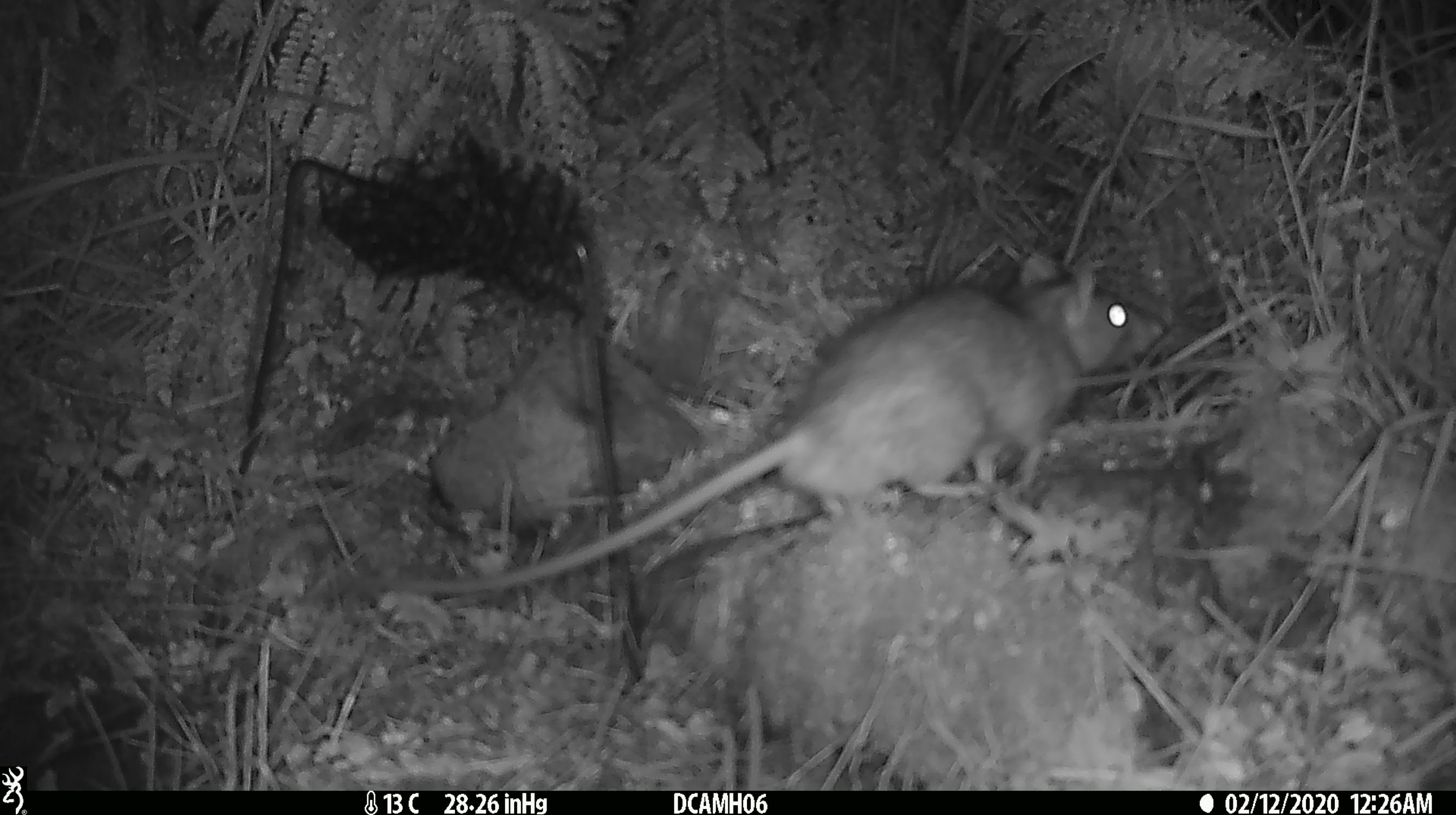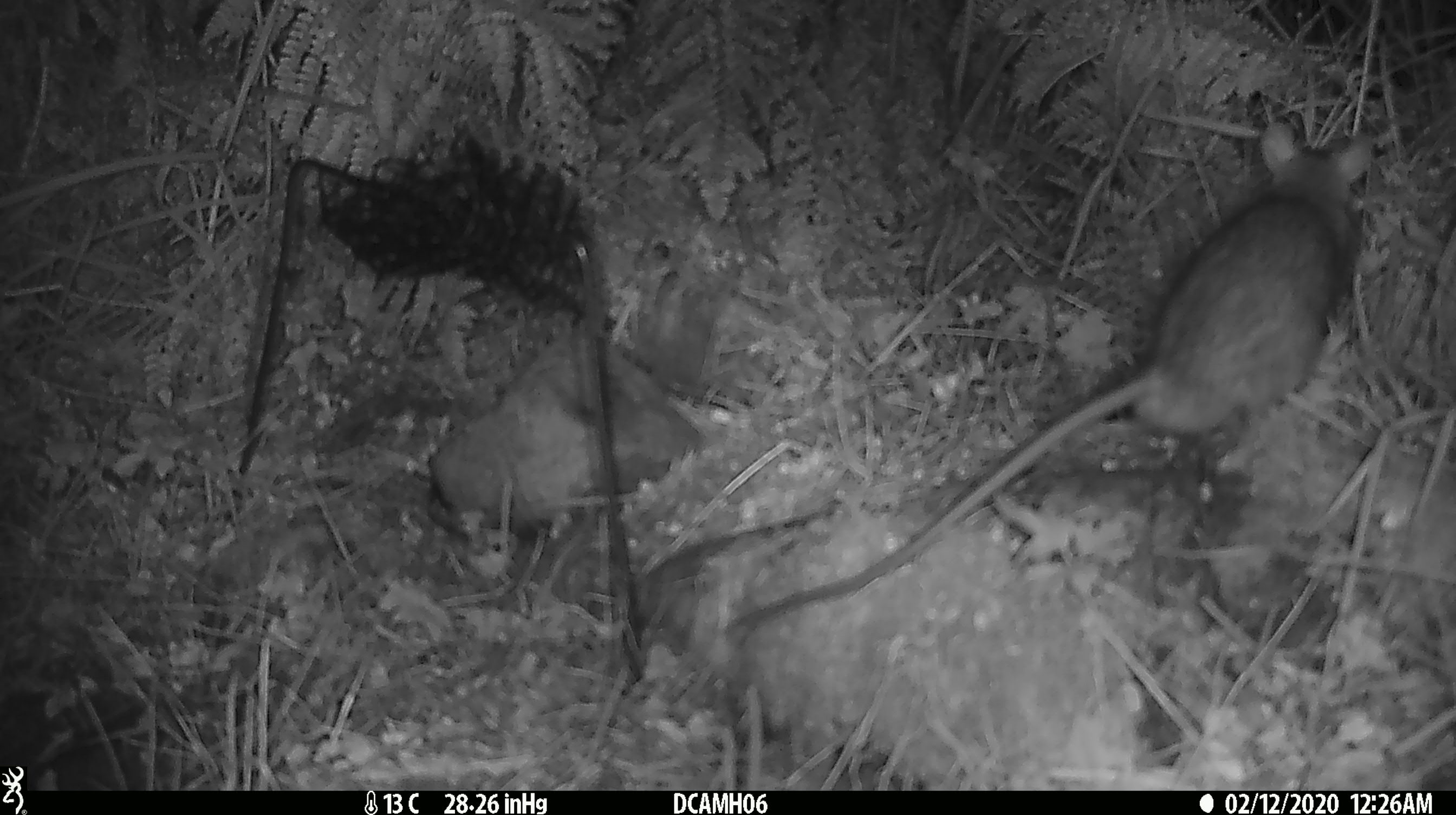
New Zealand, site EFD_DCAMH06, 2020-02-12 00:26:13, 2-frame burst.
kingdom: Animalia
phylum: Chordata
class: Mammalia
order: Rodentia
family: Muridae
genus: Rattus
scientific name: Rattus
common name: rat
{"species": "rat (Rattus)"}